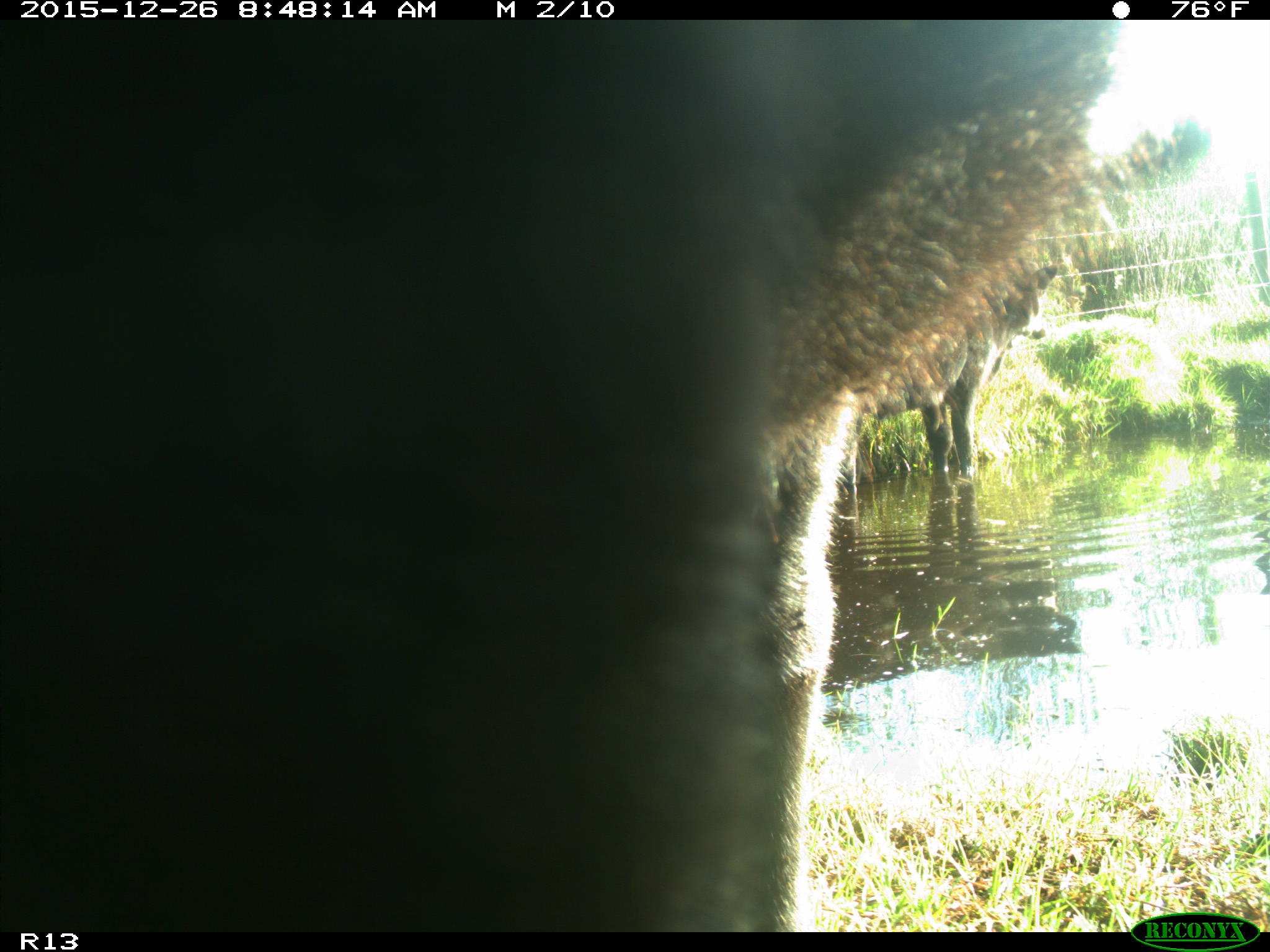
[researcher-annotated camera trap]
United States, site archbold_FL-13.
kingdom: Animalia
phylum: Chordata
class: Mammalia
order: Artiodactyla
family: Bovidae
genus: Bos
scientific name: Bos taurus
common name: domestic cow